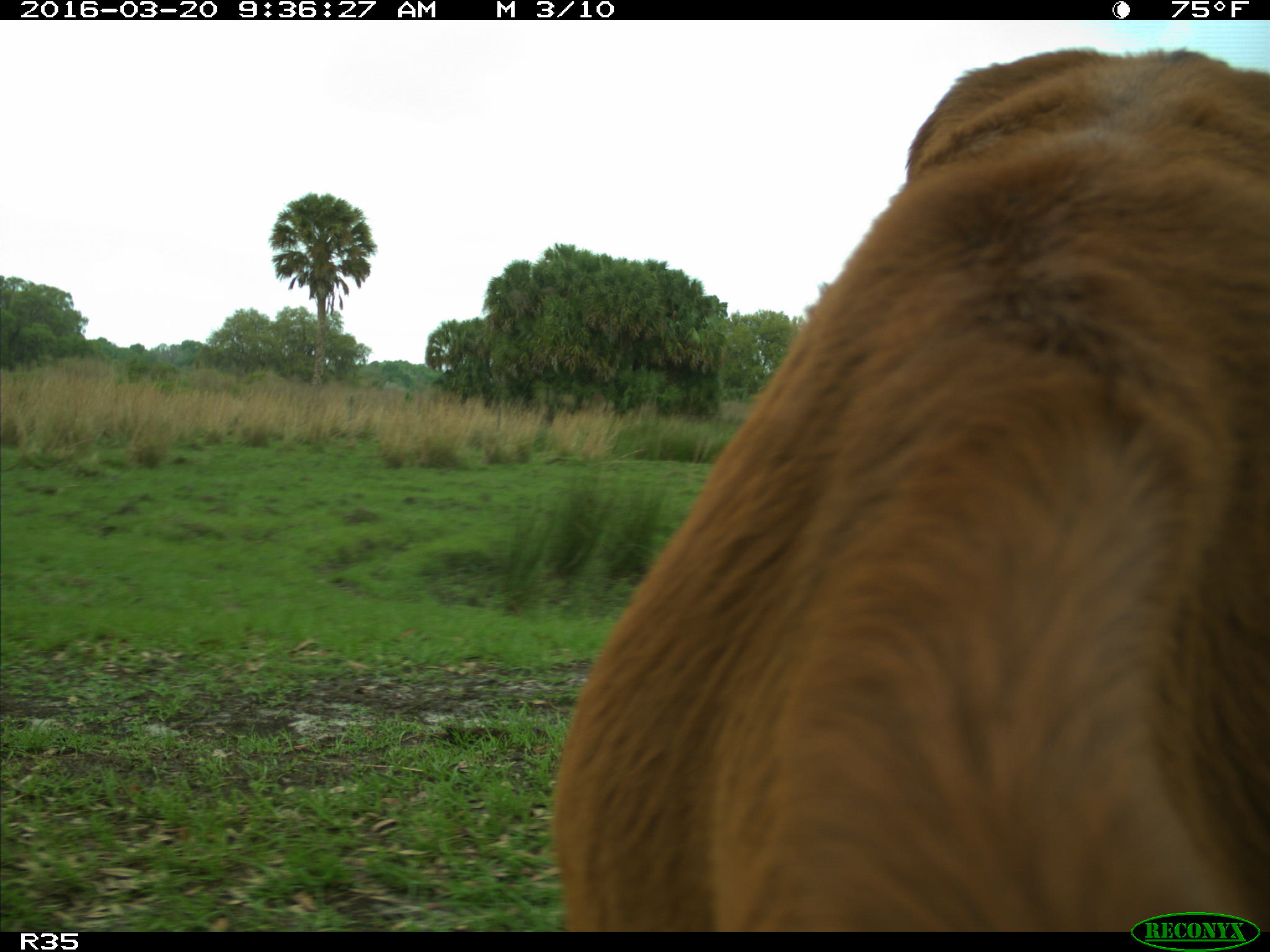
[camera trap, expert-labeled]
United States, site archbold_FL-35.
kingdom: Animalia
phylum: Chordata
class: Mammalia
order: Artiodactyla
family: Bovidae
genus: Bos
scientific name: Bos taurus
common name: domestic cow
Bos taurus (domestic cow).